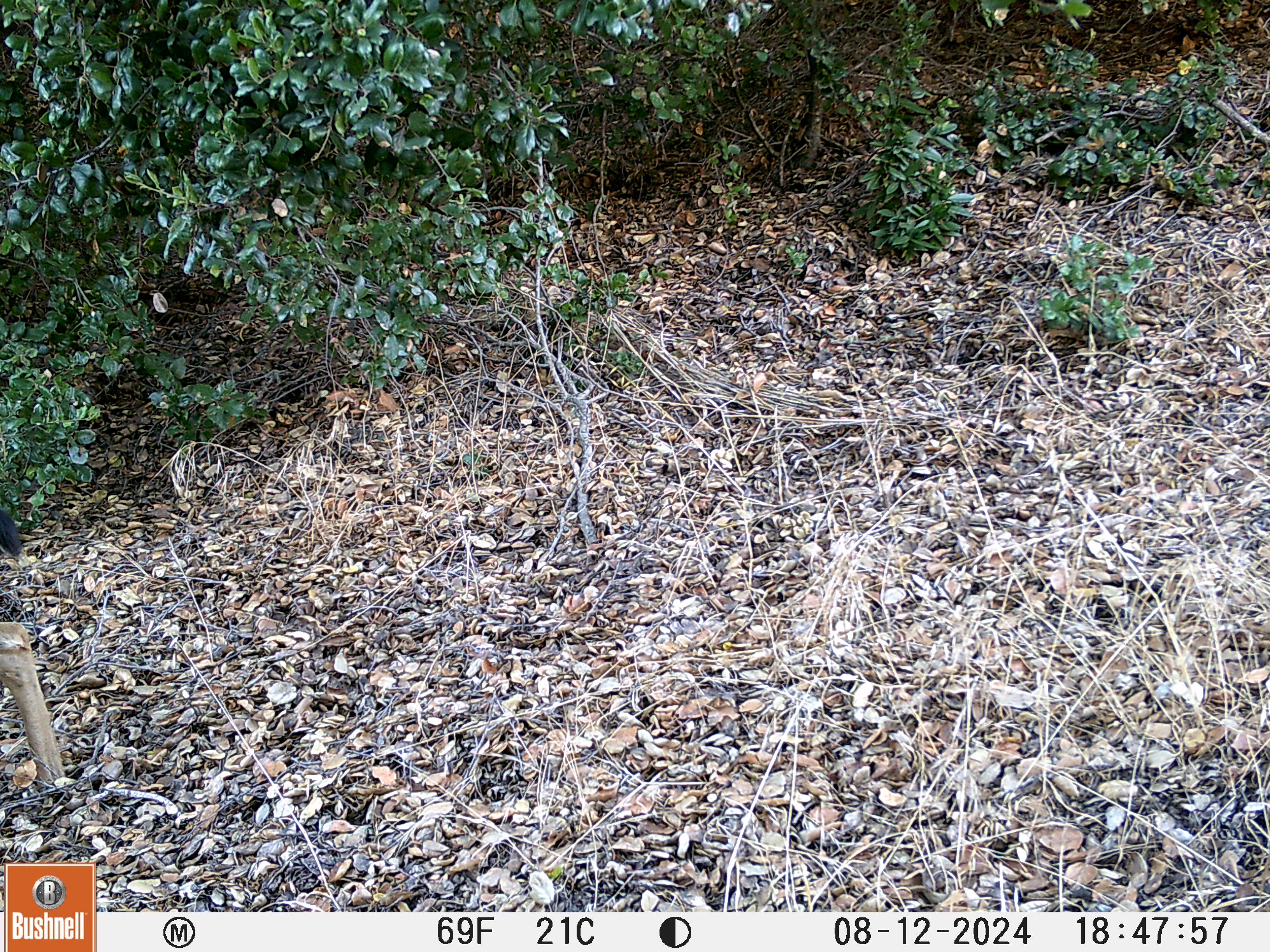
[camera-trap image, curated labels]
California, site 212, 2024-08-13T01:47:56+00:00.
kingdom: Animalia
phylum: Chordata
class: Mammalia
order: Artiodactyla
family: Cervidae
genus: Odocoileus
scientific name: Odocoileus hemionus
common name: mule deer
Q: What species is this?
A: Mule deer (Odocoileus hemionus).